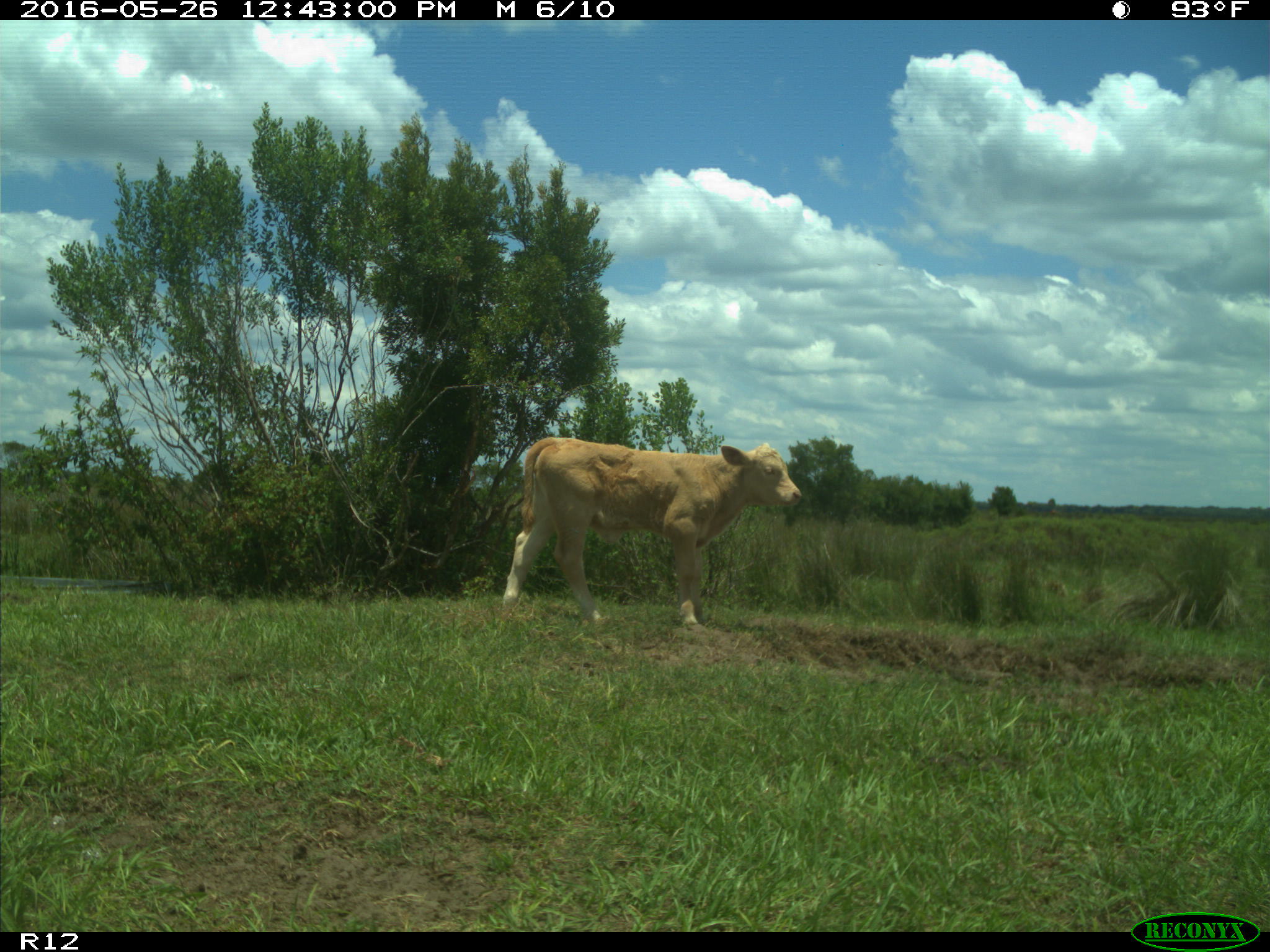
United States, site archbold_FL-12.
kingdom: Animalia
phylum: Chordata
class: Mammalia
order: Artiodactyla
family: Bovidae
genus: Bos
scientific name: Bos taurus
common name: domestic cow